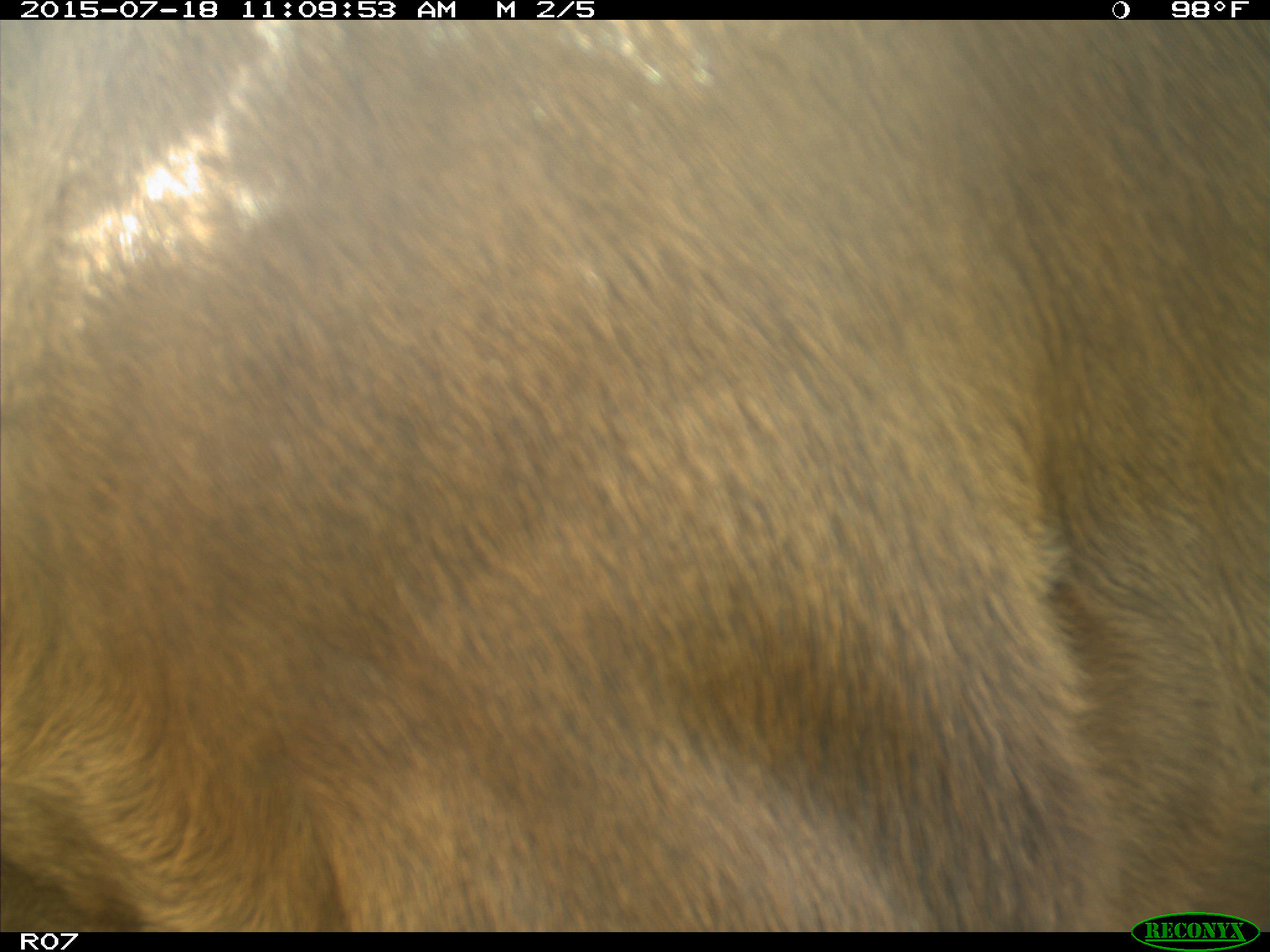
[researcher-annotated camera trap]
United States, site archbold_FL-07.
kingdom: Animalia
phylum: Chordata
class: Mammalia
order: Artiodactyla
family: Bovidae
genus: Bos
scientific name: Bos taurus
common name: domestic cow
Bos taurus (domestic cow).